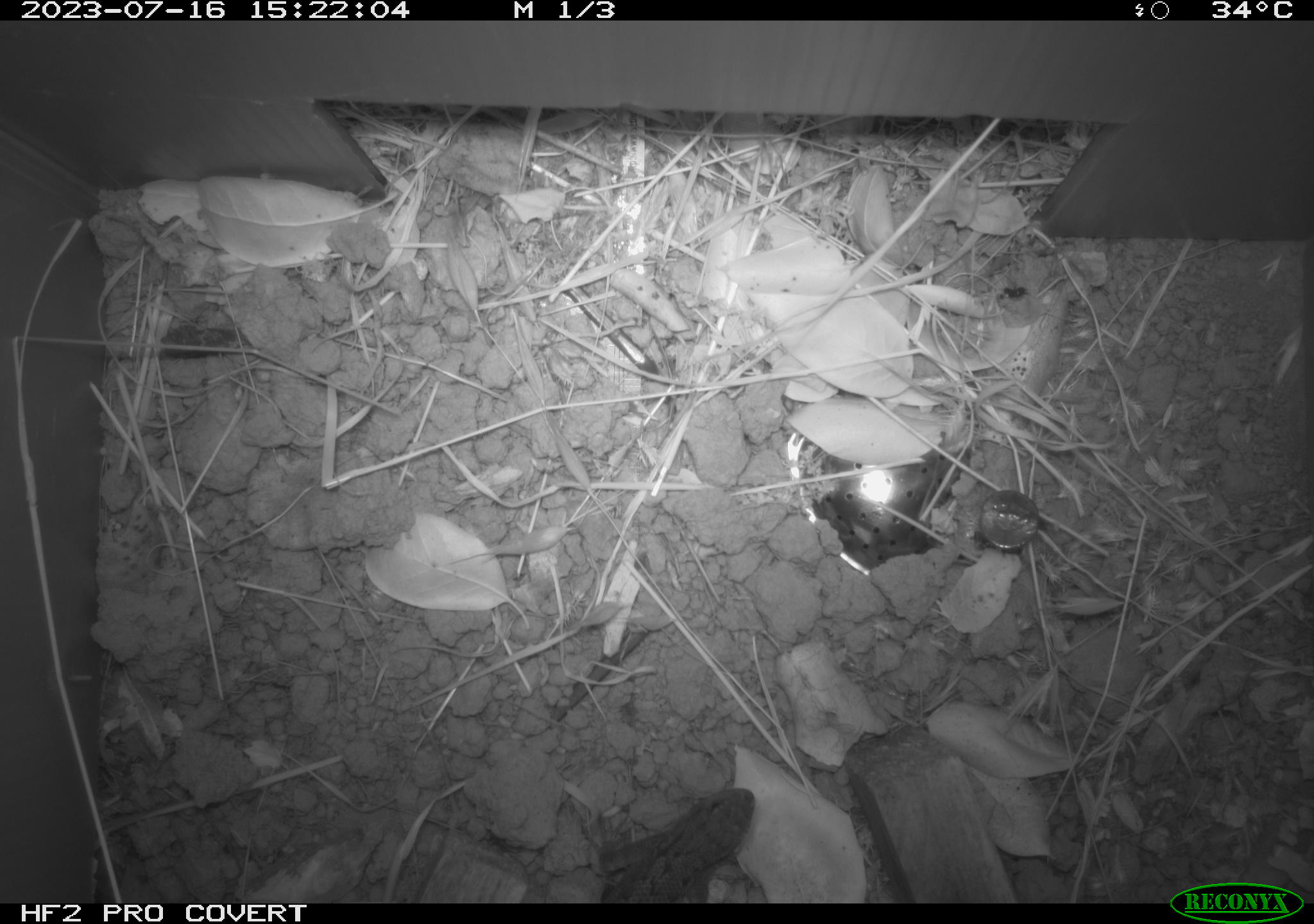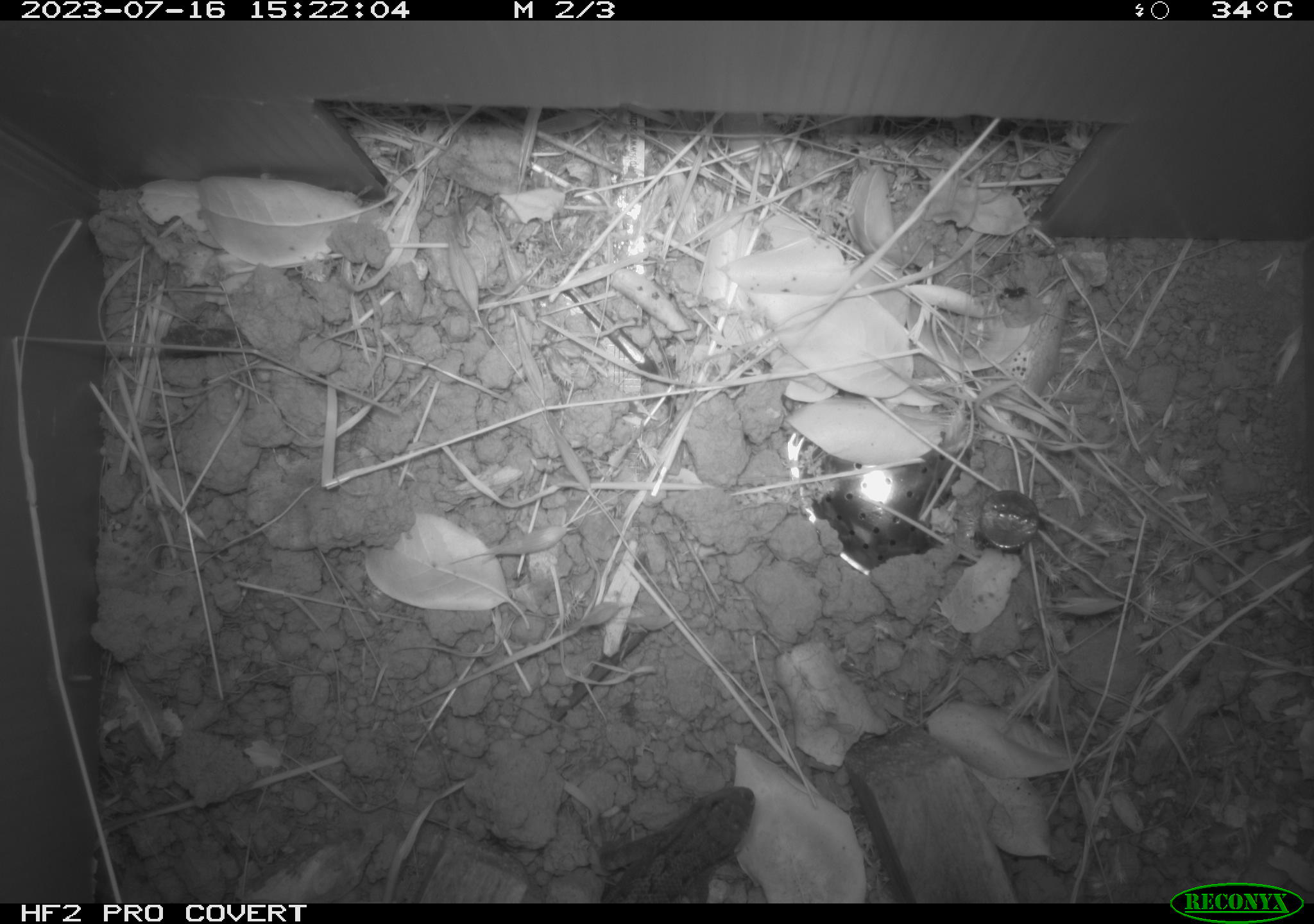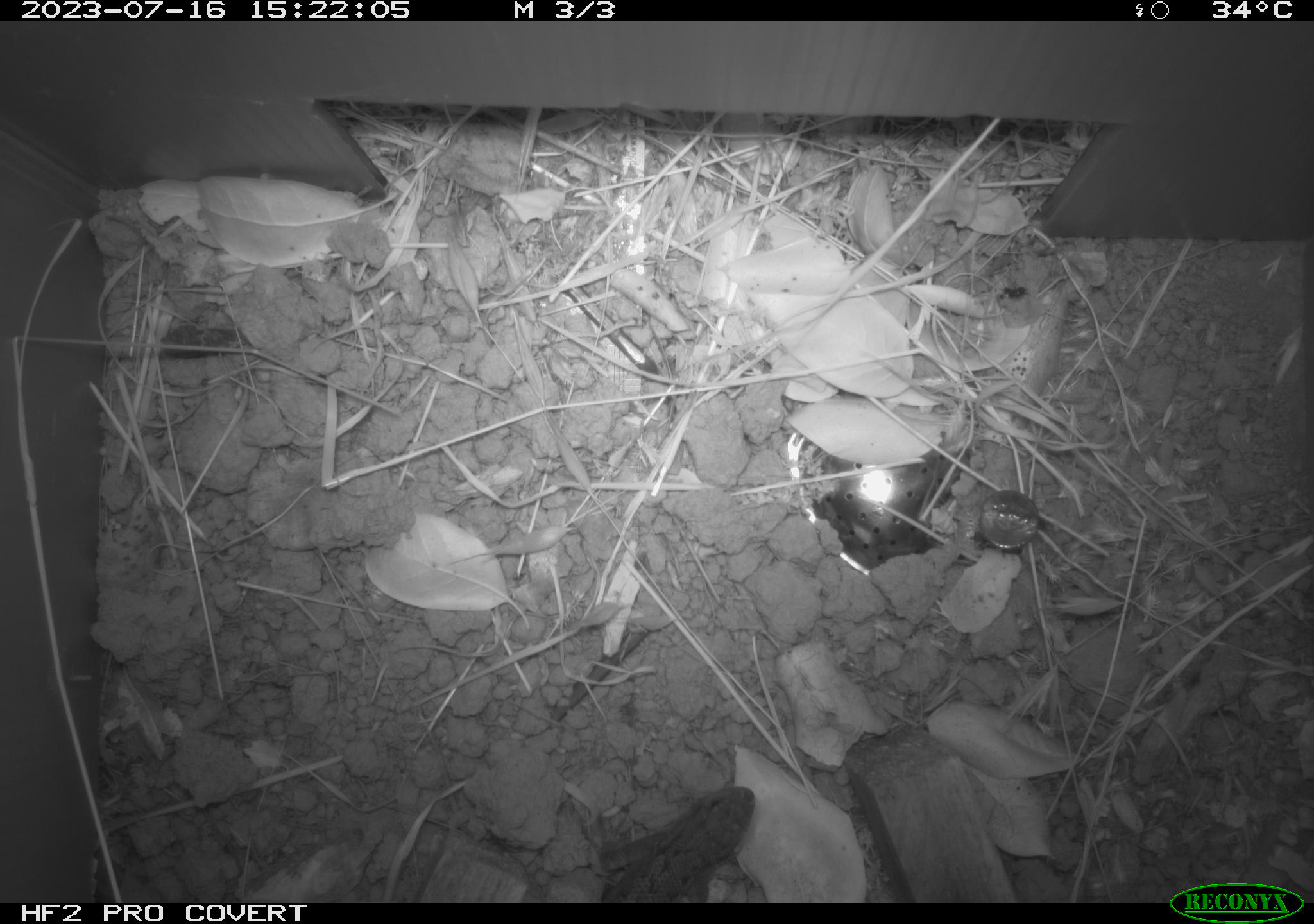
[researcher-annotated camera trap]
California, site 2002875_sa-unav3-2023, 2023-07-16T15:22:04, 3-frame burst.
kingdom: Animalia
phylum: Chordata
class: Reptilia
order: Squamata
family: Phrynosomatidae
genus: Sceloporus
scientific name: Sceloporus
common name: spiny lizards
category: sceloporus species